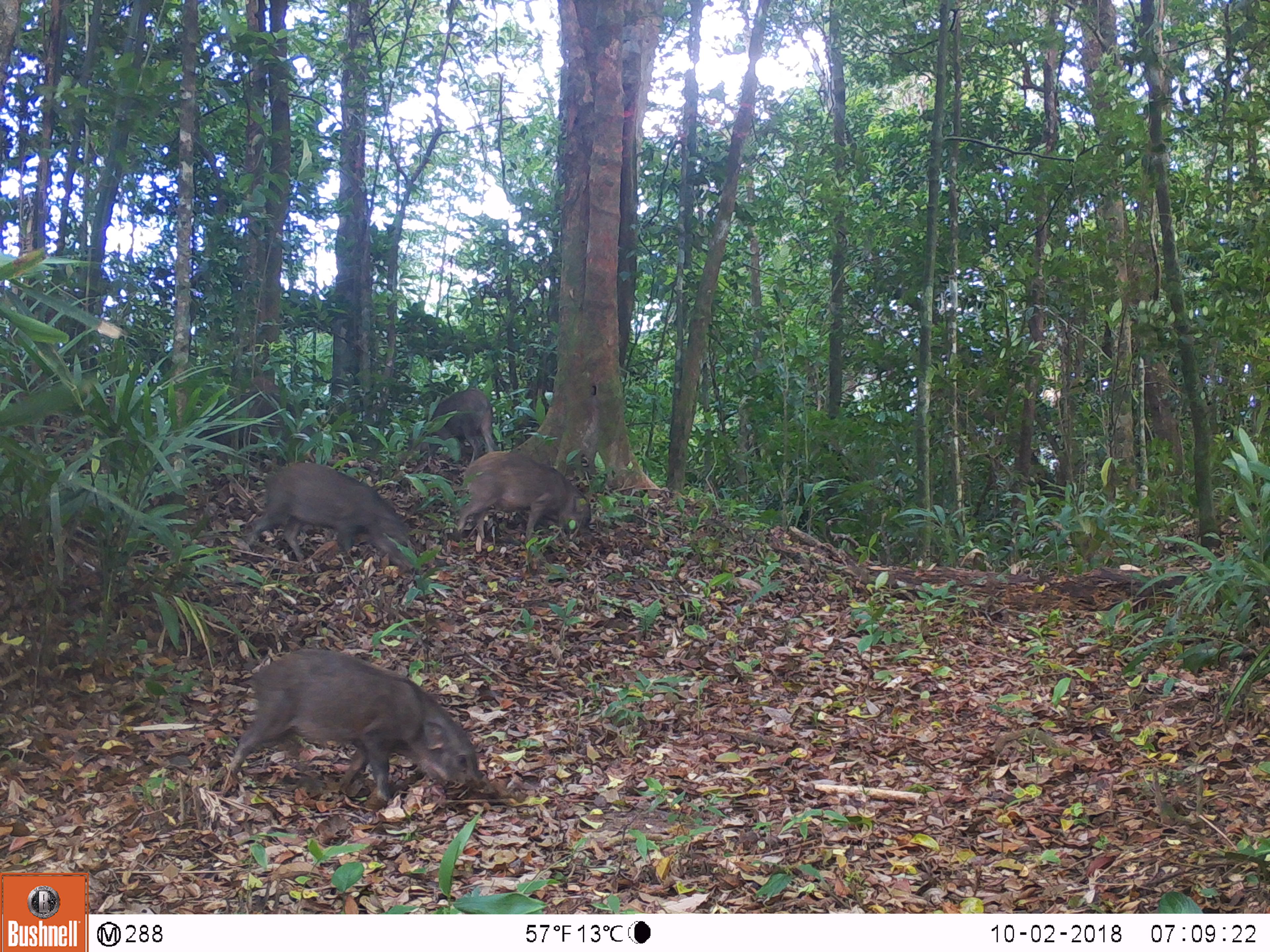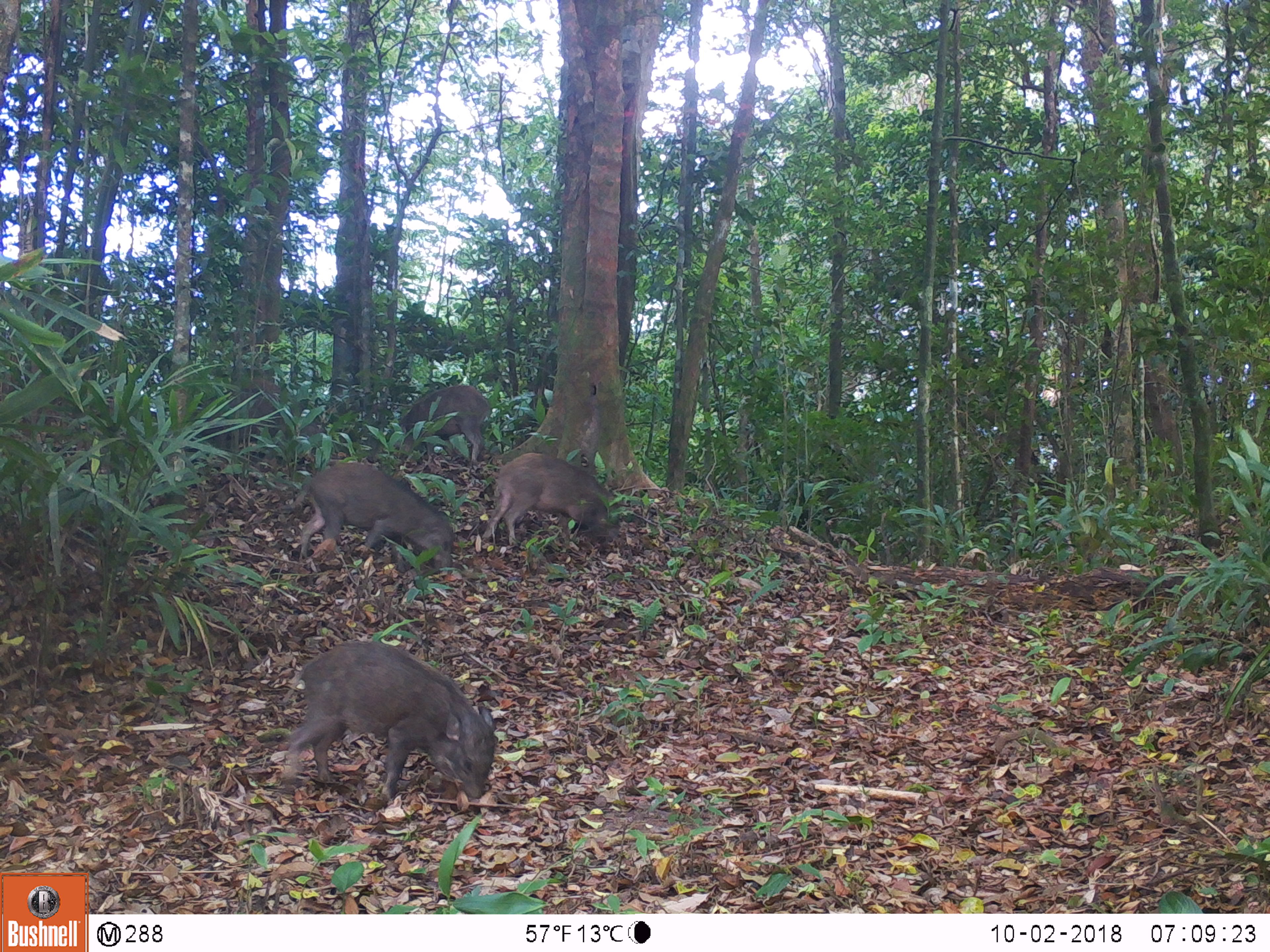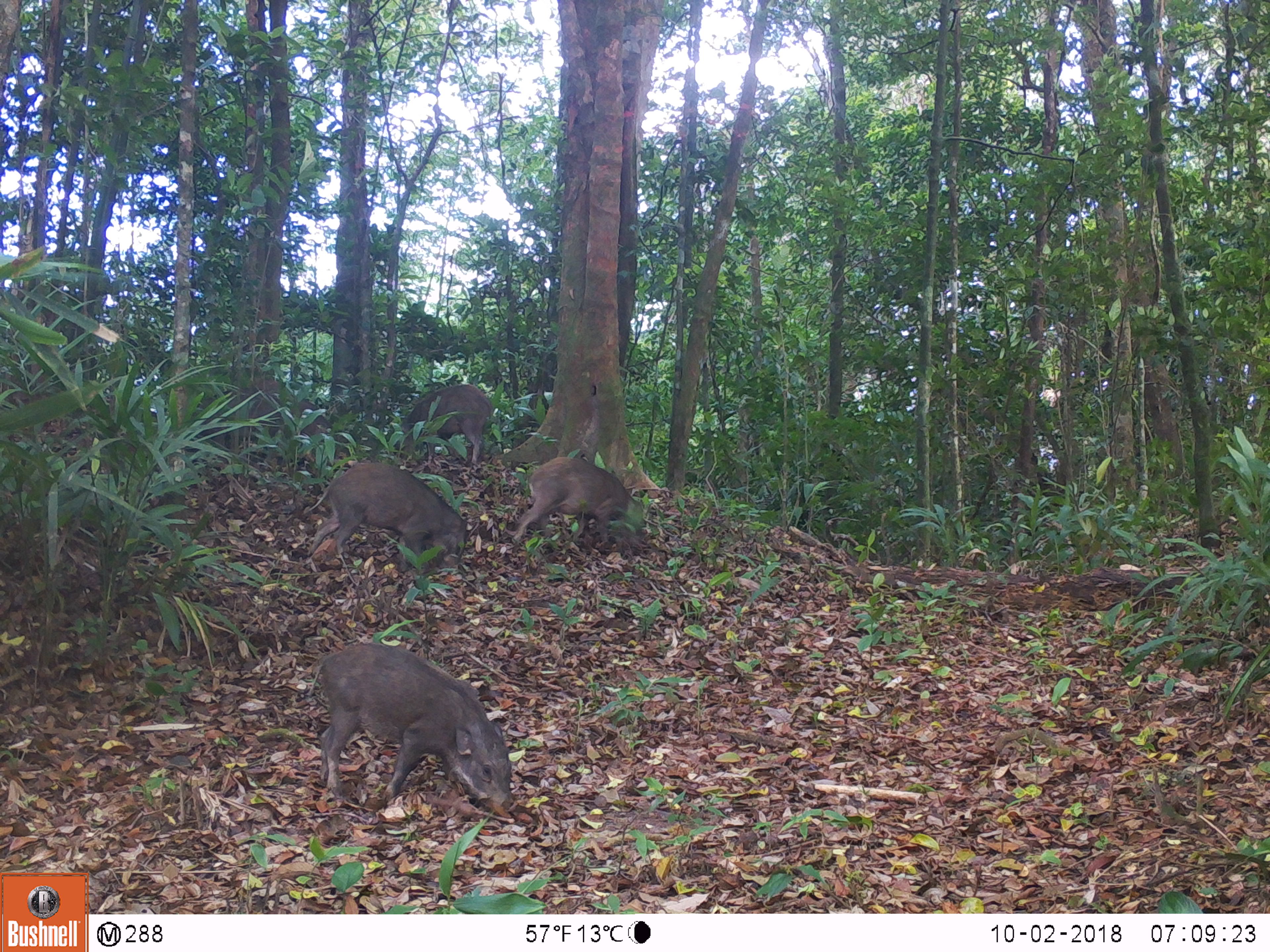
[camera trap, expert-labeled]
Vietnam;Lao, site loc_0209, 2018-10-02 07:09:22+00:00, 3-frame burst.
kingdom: Animalia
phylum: Chordata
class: Mammalia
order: Artiodactyla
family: Suidae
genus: Sus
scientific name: Sus scrofa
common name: eurasian wild pig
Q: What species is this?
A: Eurasian wild pig (Sus scrofa).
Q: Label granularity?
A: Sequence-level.